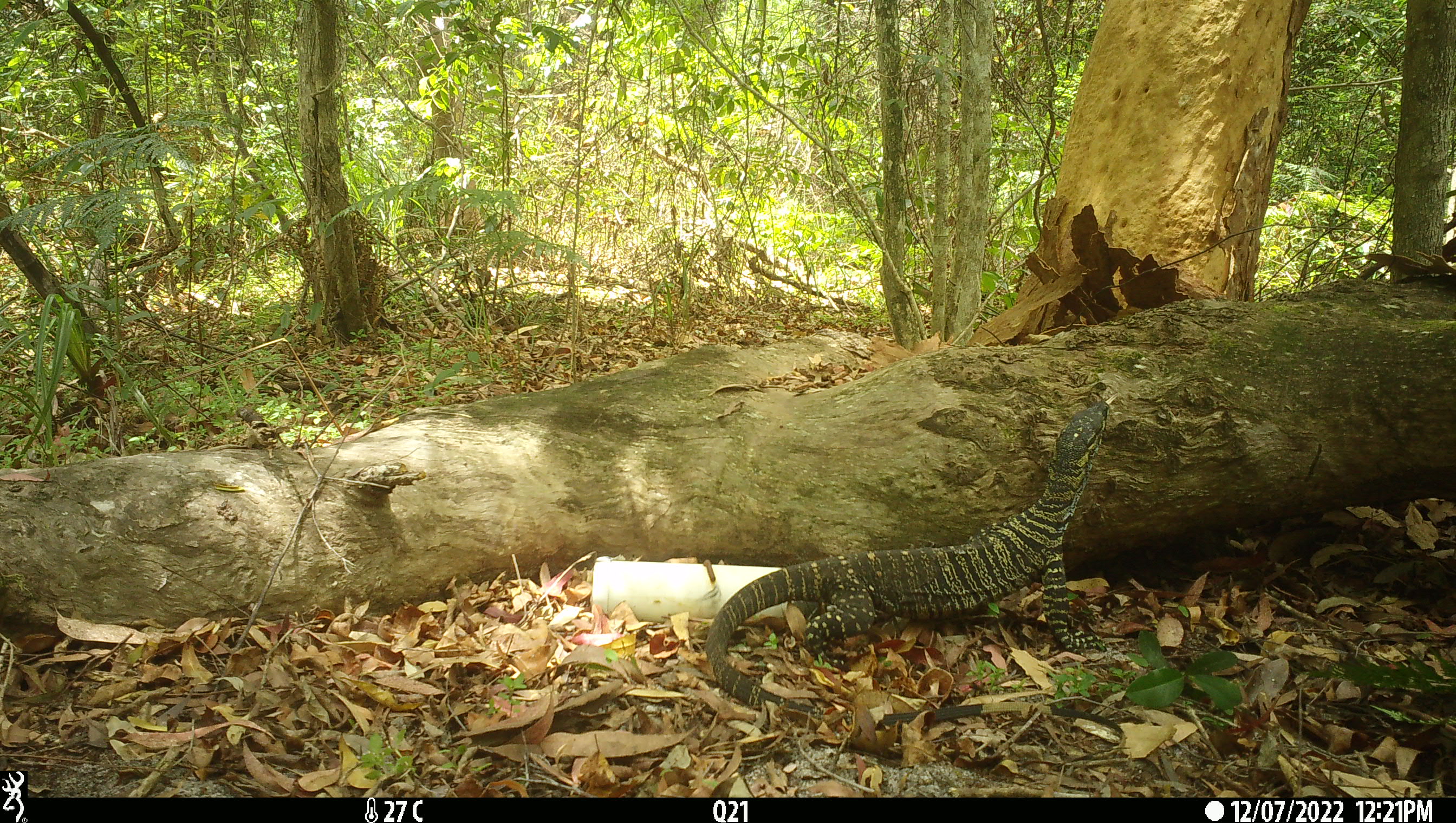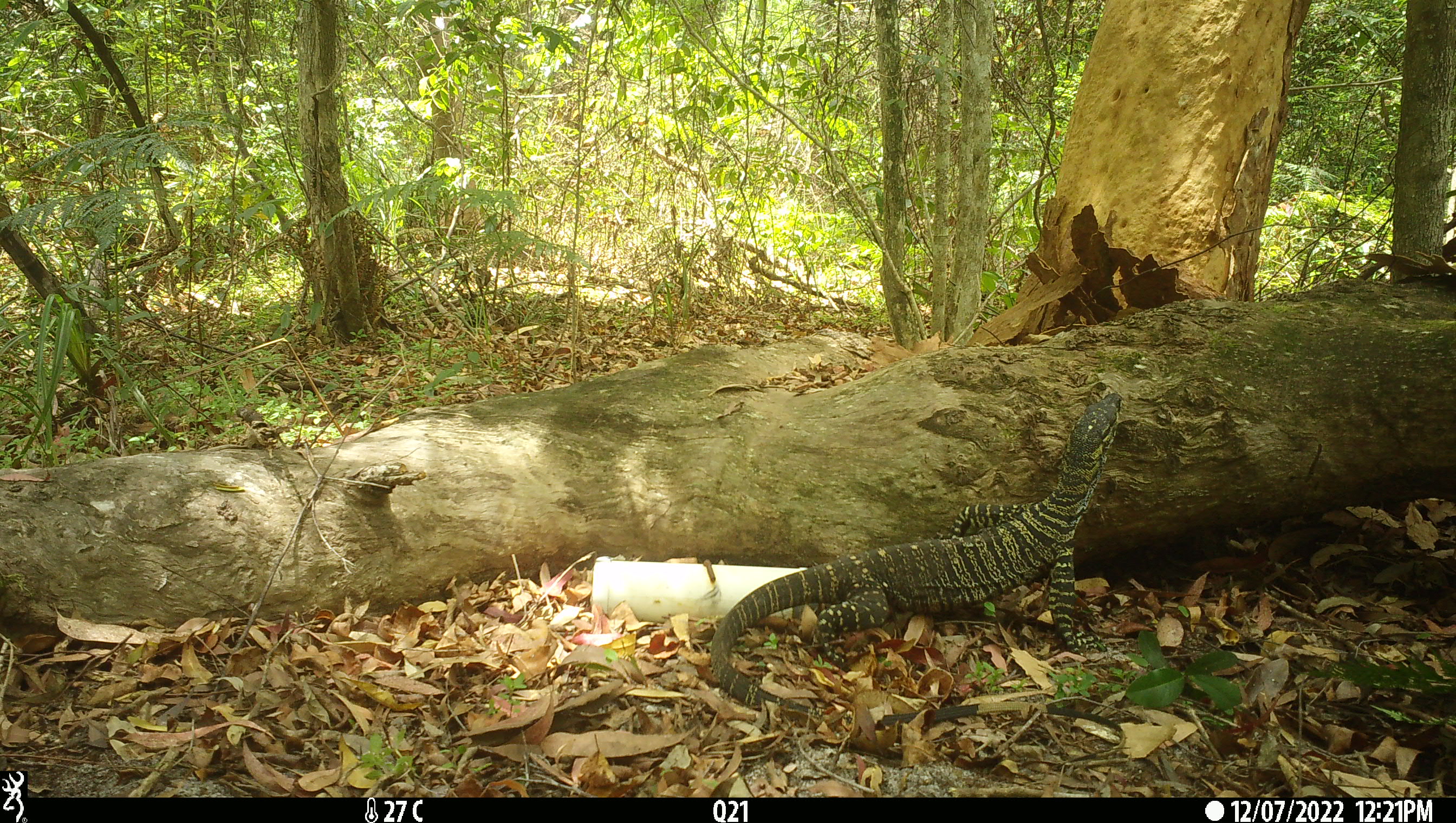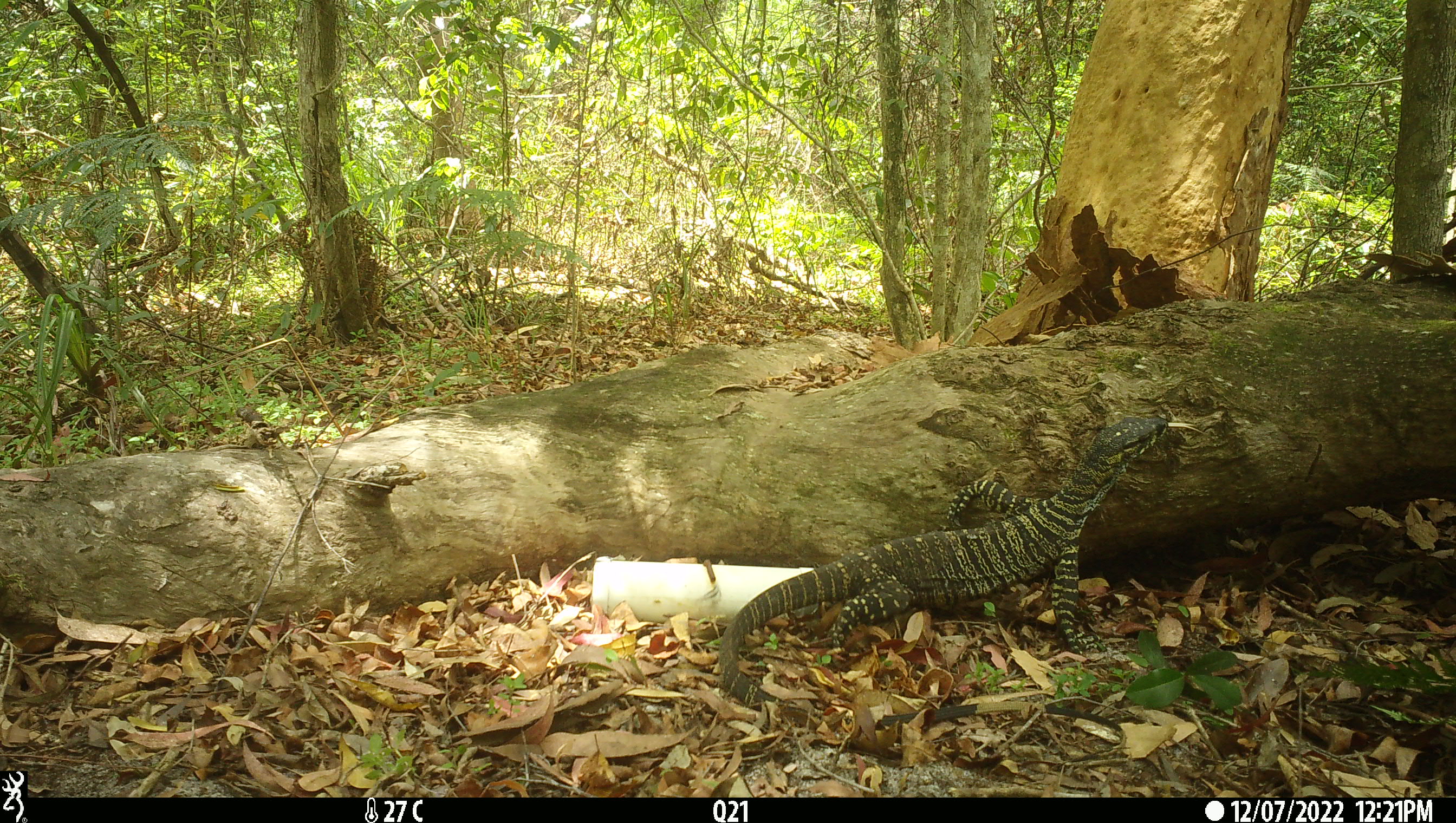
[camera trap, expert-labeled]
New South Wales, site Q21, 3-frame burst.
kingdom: Animalia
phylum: Chordata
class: Reptilia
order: Squamata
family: Varanidae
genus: Varanus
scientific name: Varanus varius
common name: lace monitor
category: goanna